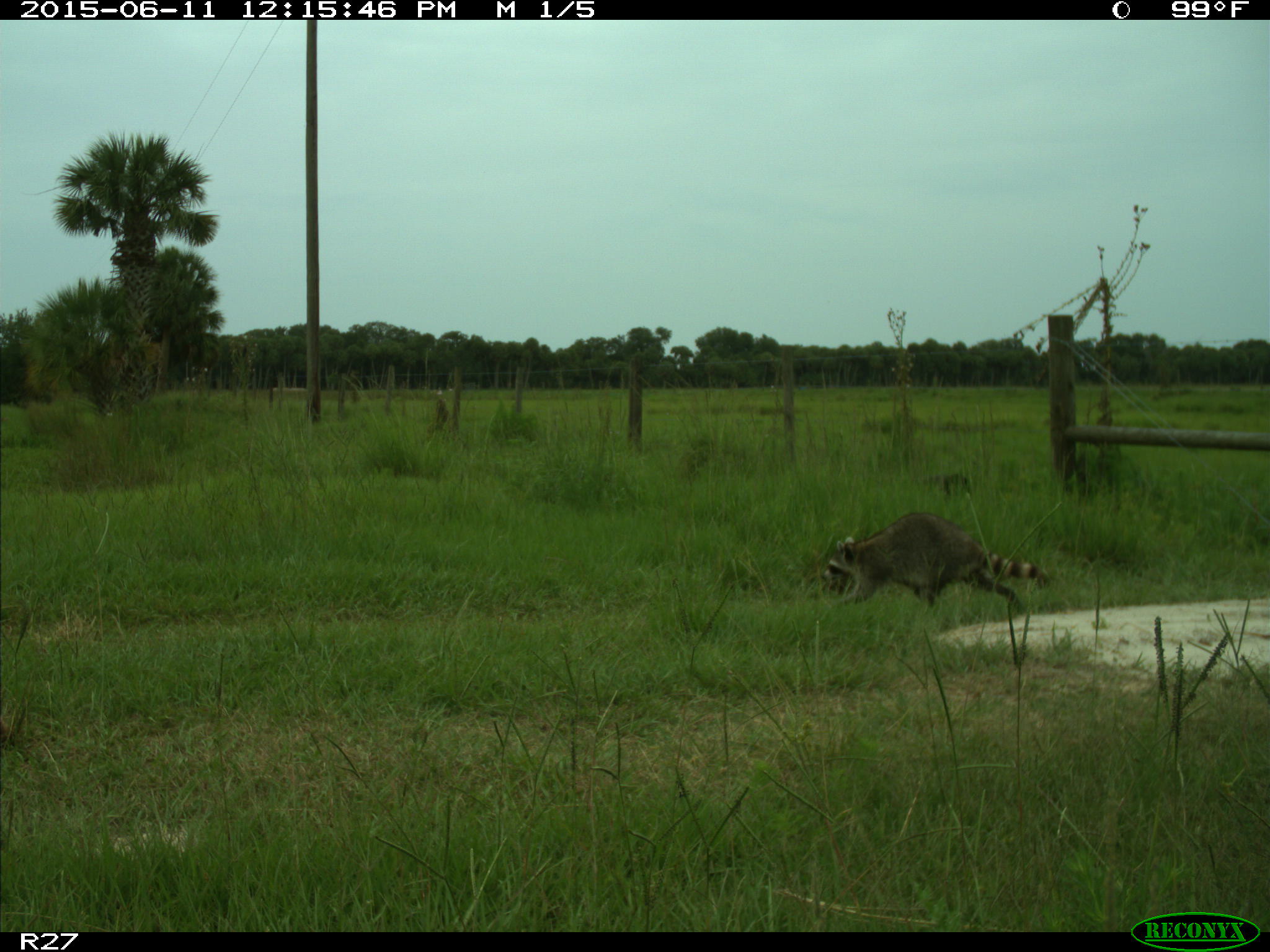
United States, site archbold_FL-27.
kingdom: Animalia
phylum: Chordata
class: Mammalia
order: Carnivora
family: Procyonidae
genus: Procyon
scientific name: Procyon lotor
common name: common raccoon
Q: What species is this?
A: Procyon lotor (common raccoon).